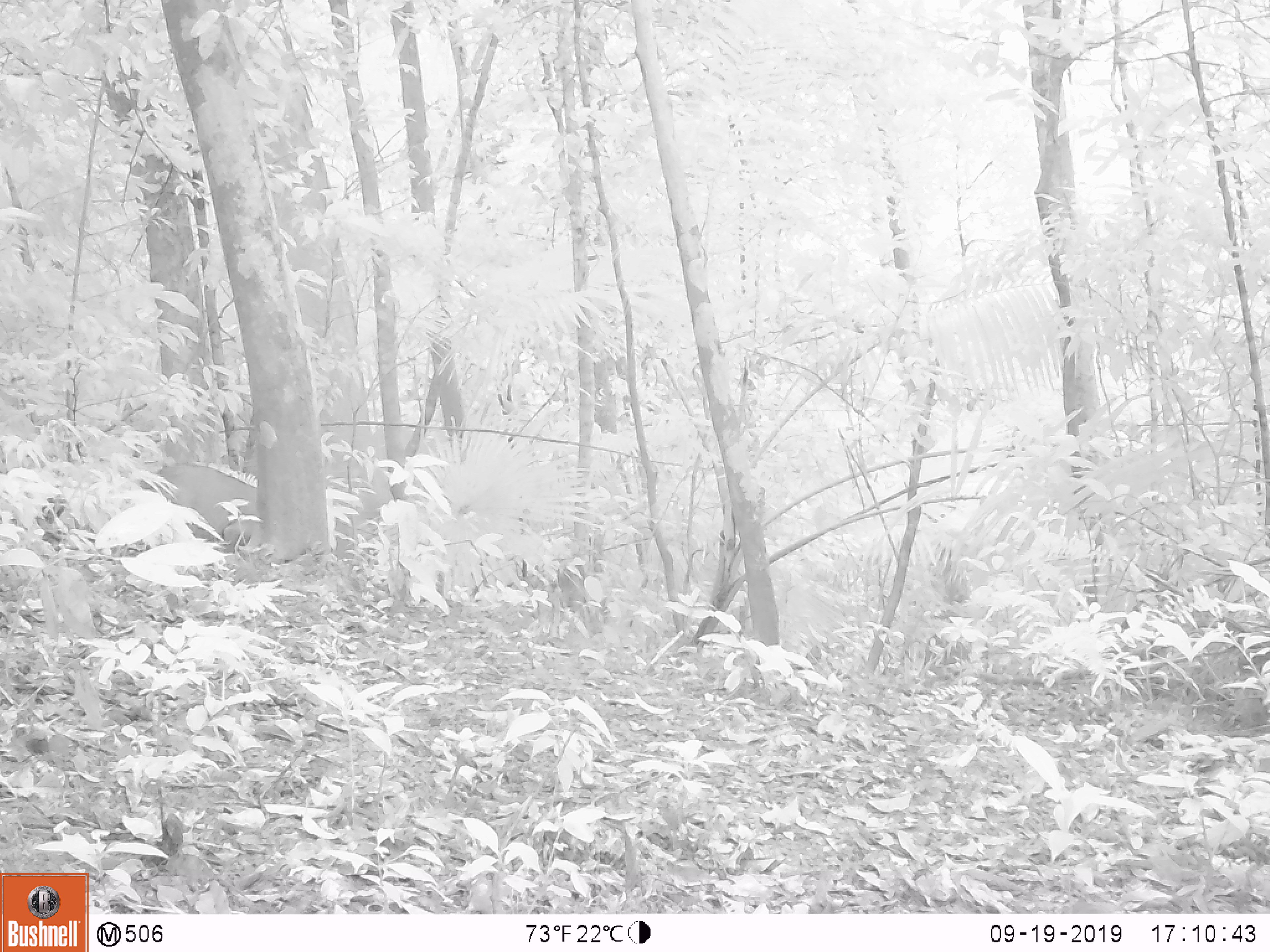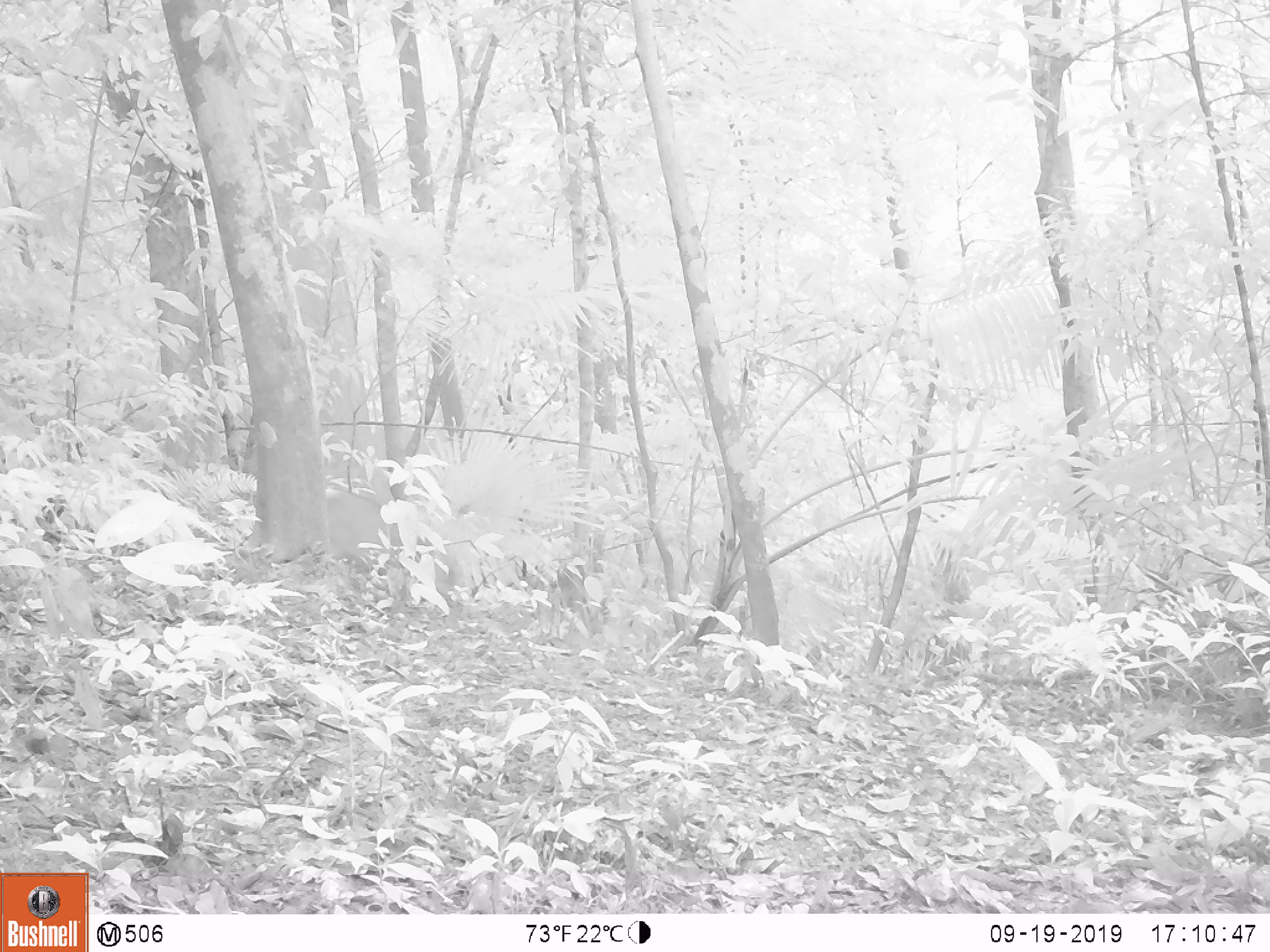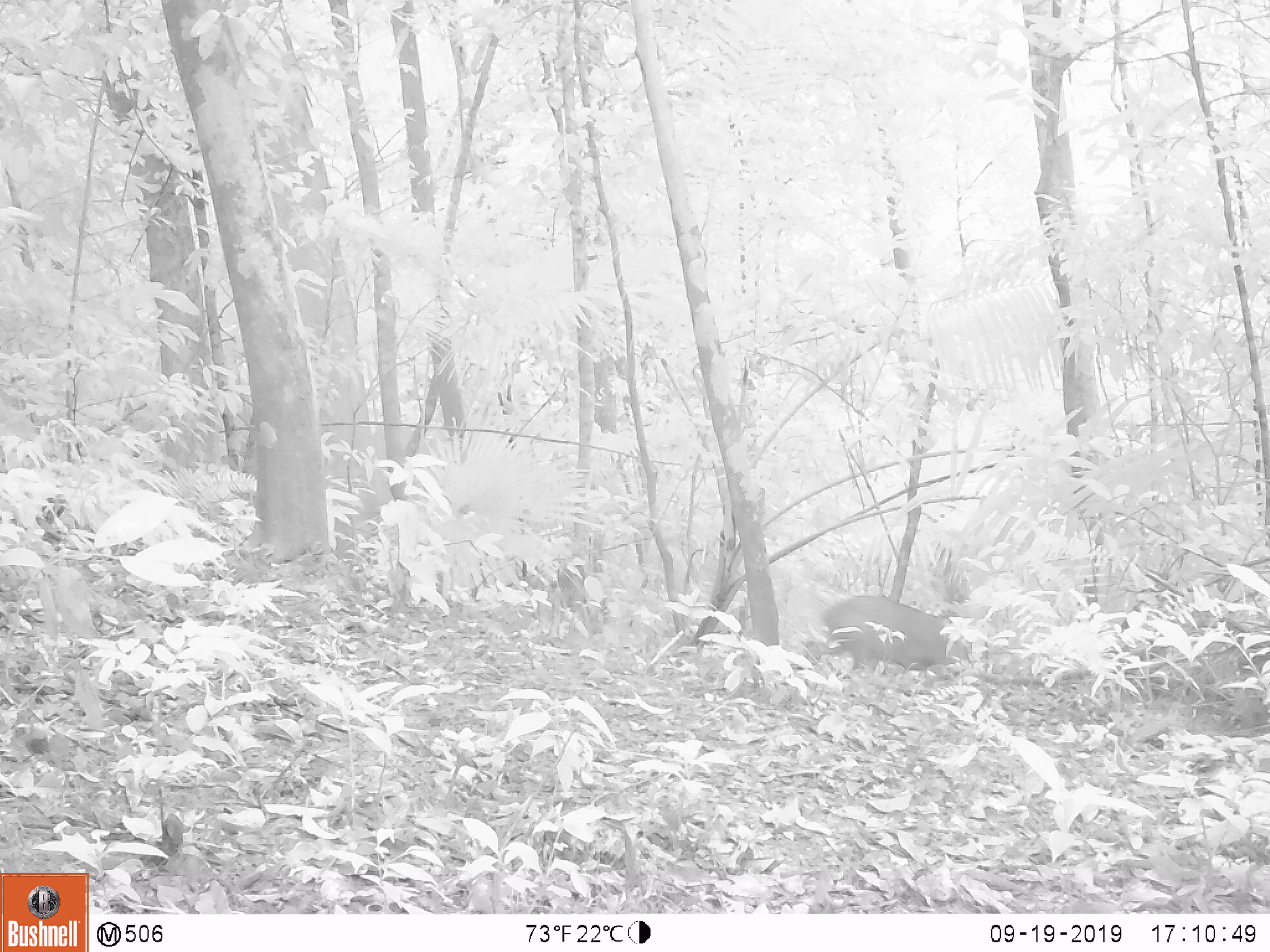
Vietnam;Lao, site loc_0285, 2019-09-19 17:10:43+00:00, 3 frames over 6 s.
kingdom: Animalia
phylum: Chordata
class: Mammalia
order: Artiodactyla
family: Suidae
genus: Sus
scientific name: Sus scrofa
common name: eurasian wild pig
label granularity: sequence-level